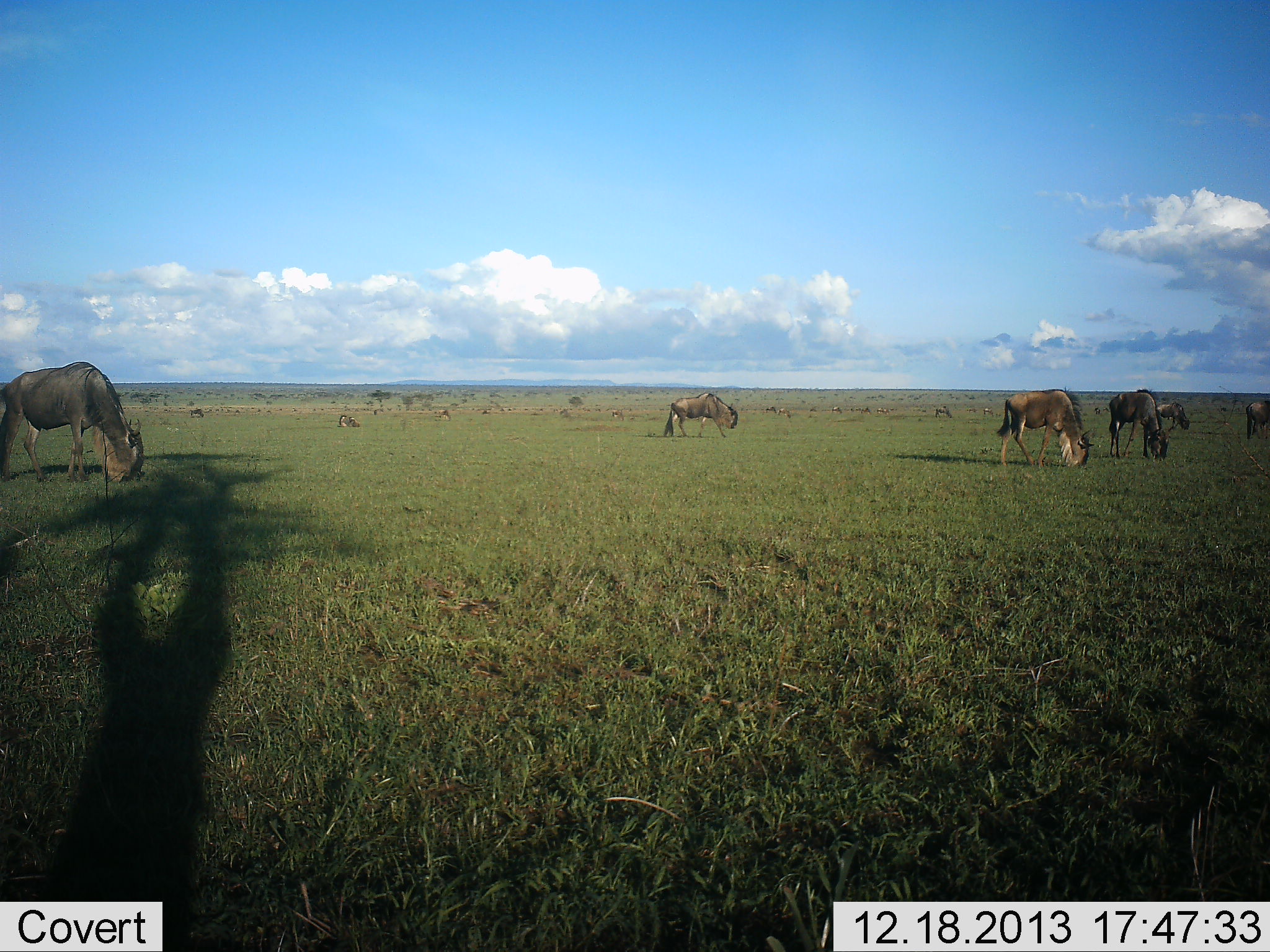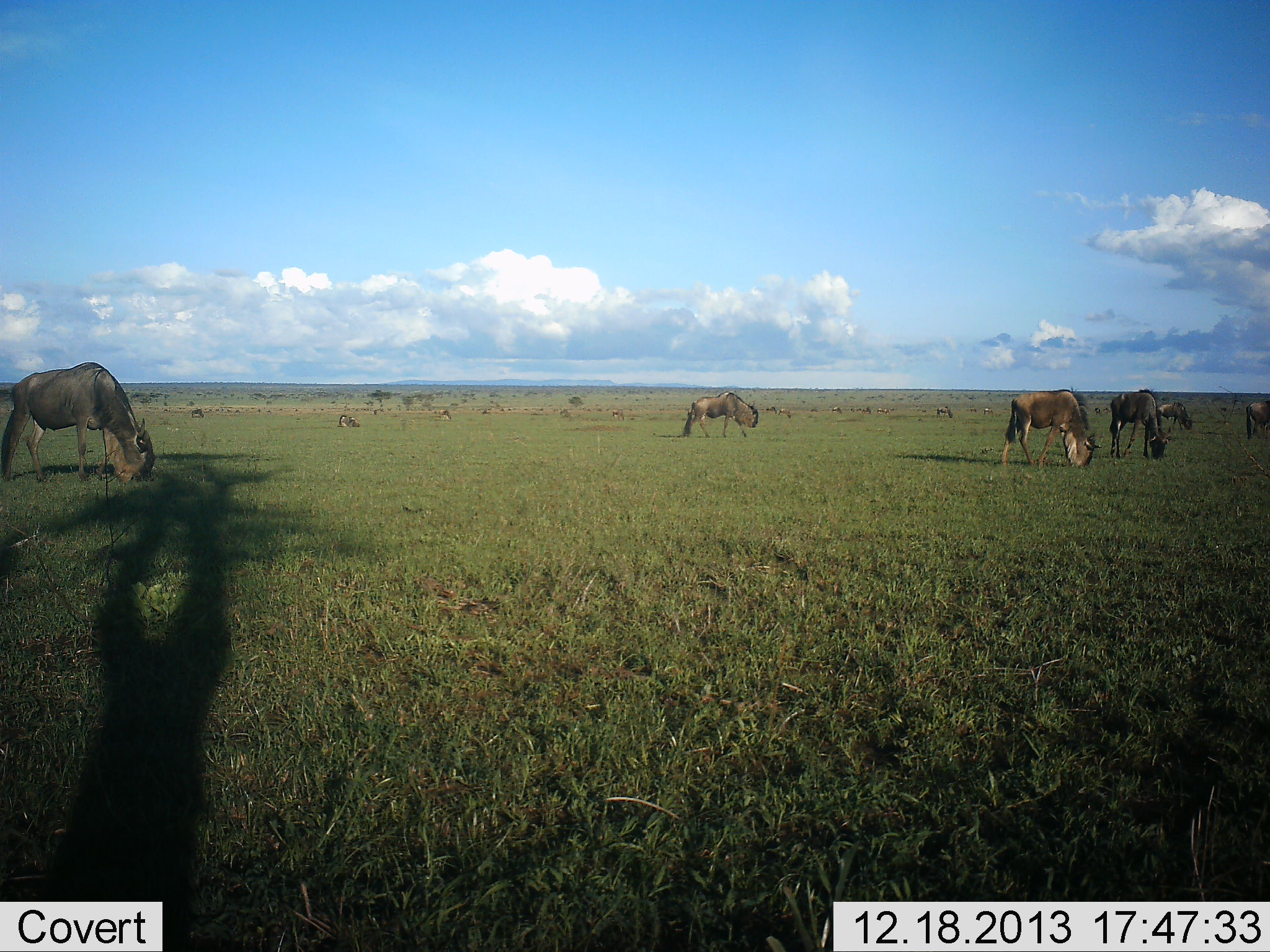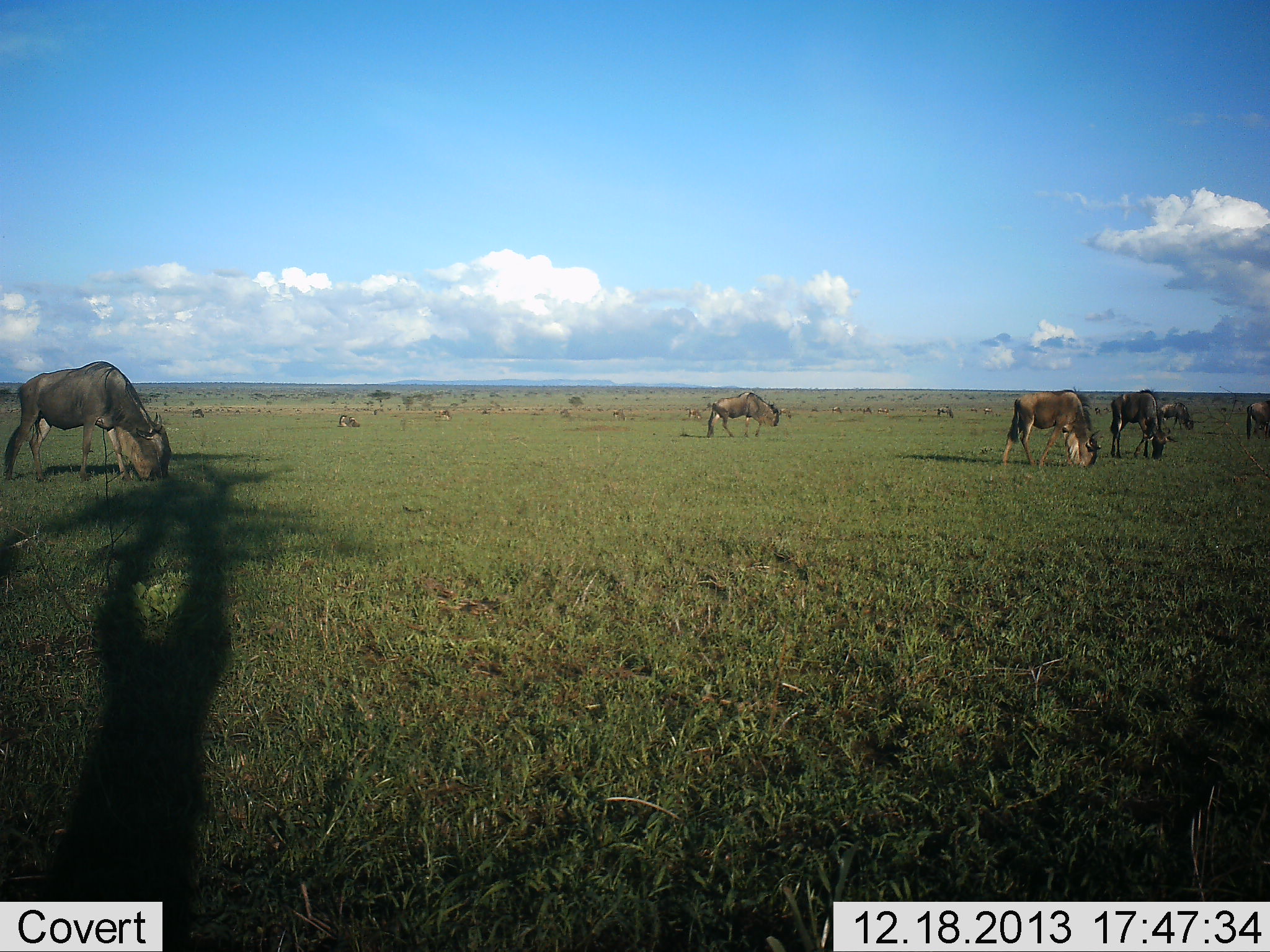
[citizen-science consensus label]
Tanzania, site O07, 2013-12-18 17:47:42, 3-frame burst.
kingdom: Animalia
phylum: Chordata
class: Mammalia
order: Artiodactyla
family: Bovidae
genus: Connochaetes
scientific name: Connochaetes taurinus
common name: blue wildebeest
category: wildebeest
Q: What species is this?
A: Wildebeest (blue wildebeest) (Connochaetes taurinus).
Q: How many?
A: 6.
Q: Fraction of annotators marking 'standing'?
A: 10%.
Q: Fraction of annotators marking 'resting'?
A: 0%.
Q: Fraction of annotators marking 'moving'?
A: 20%.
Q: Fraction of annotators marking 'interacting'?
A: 0%.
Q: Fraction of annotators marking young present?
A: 0%.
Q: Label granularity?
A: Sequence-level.